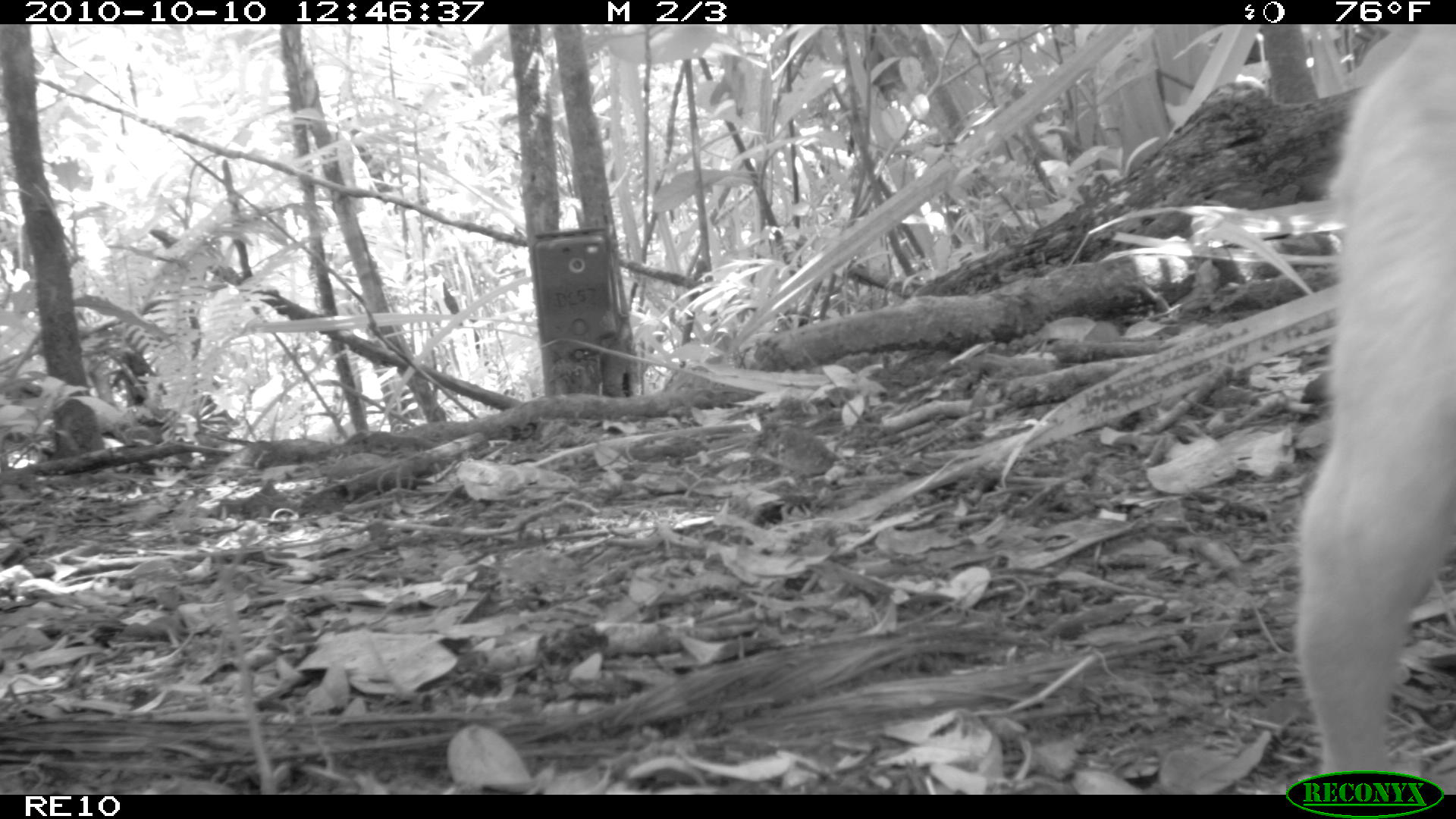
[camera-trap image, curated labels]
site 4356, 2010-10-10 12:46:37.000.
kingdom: Animalia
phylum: Chordata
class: Mammalia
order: Carnivora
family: Canidae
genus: Canis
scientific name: Canis familiaris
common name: domestic dog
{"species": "Canis familiaris (domestic dog)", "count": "1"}